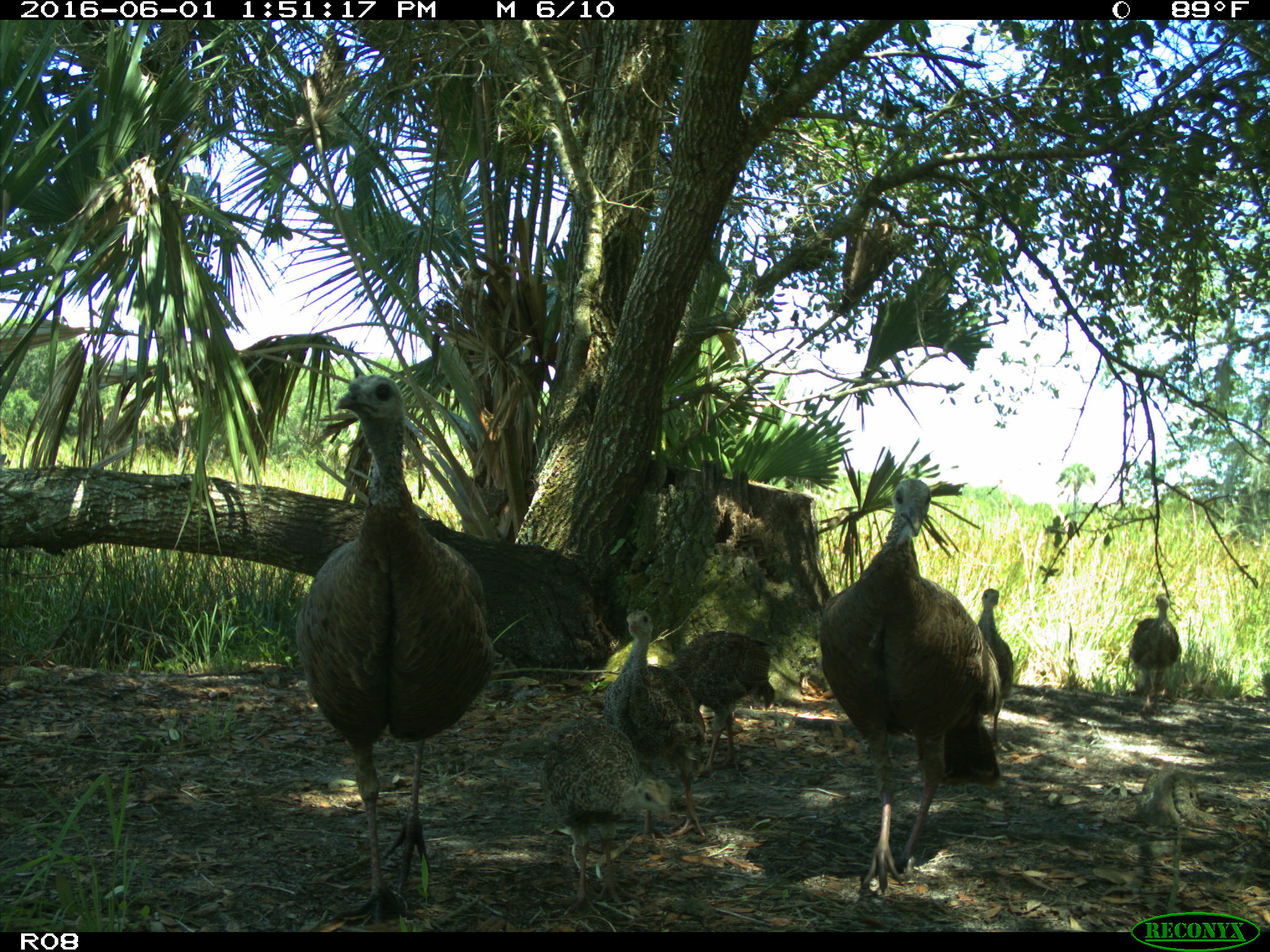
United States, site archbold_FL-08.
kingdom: Animalia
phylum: Chordata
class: Aves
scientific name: Aves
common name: birds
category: unidentified bird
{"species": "unidentified bird (birds) (Aves)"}